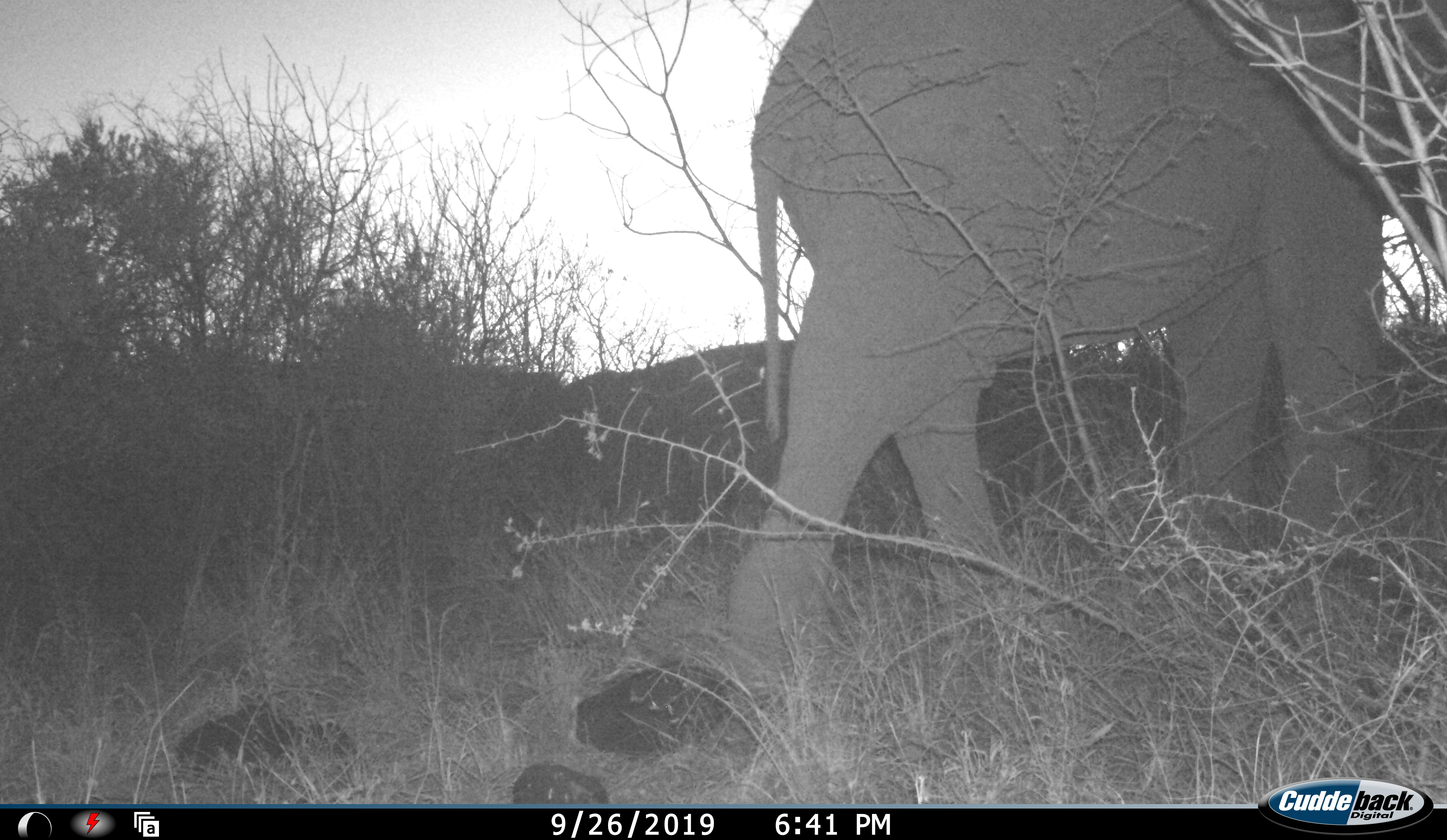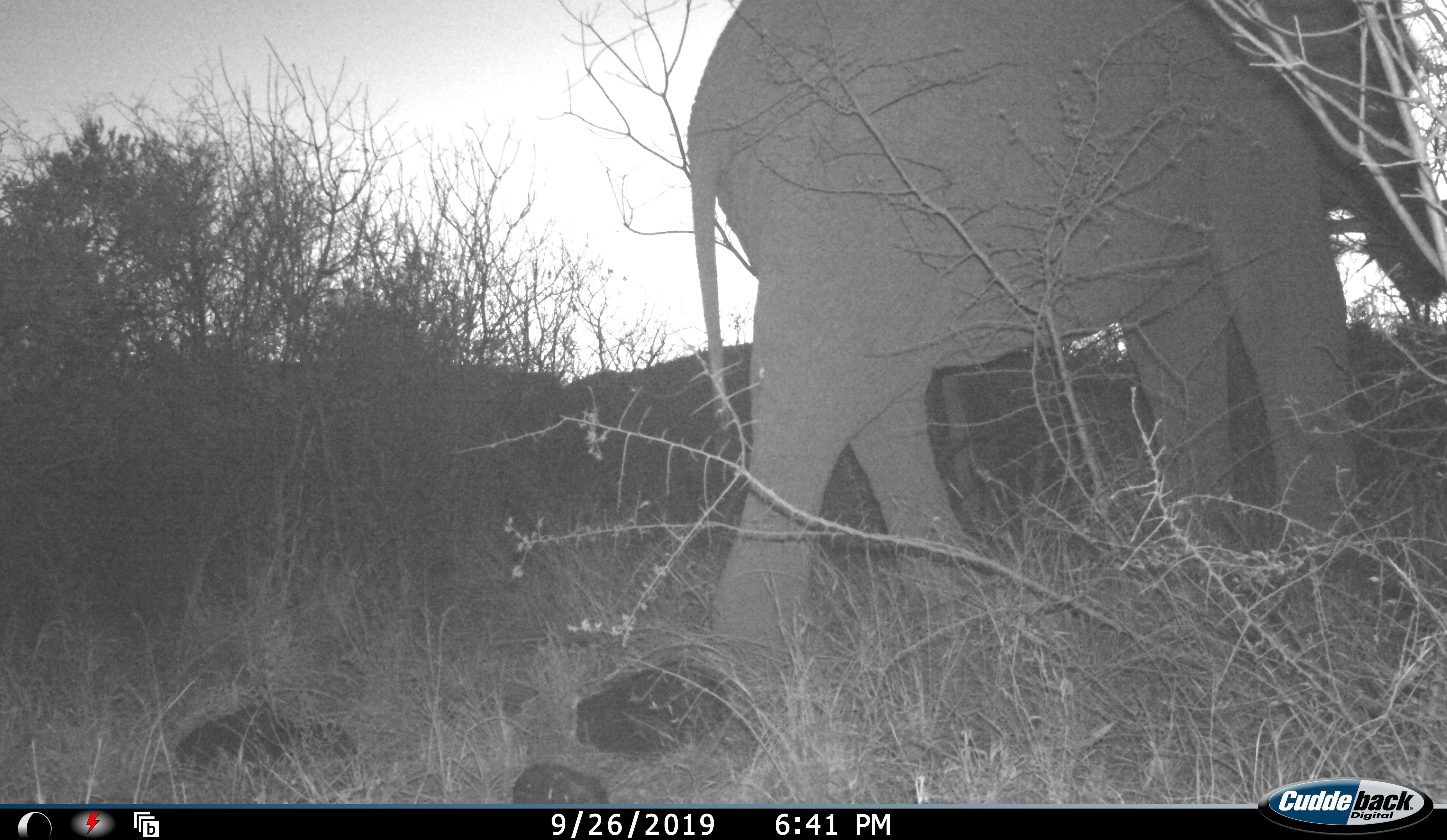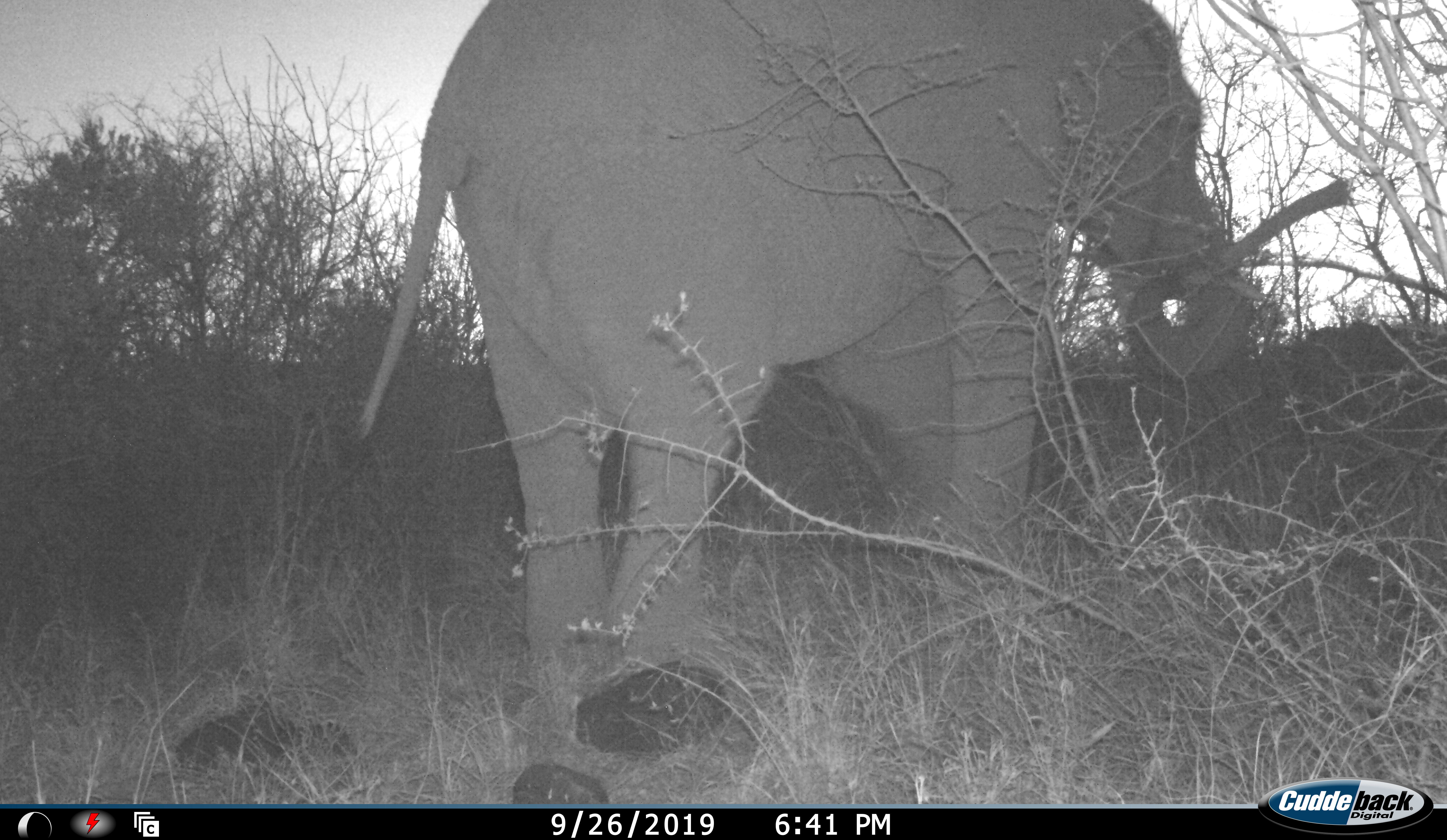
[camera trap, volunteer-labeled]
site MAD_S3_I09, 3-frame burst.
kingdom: Animalia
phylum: Chordata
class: Mammalia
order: Proboscidea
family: Elephantidae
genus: Loxodonta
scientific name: Loxodonta africana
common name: african bush elephant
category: elephant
Elephant (african bush elephant) (Loxodonta africana), count 1. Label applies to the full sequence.